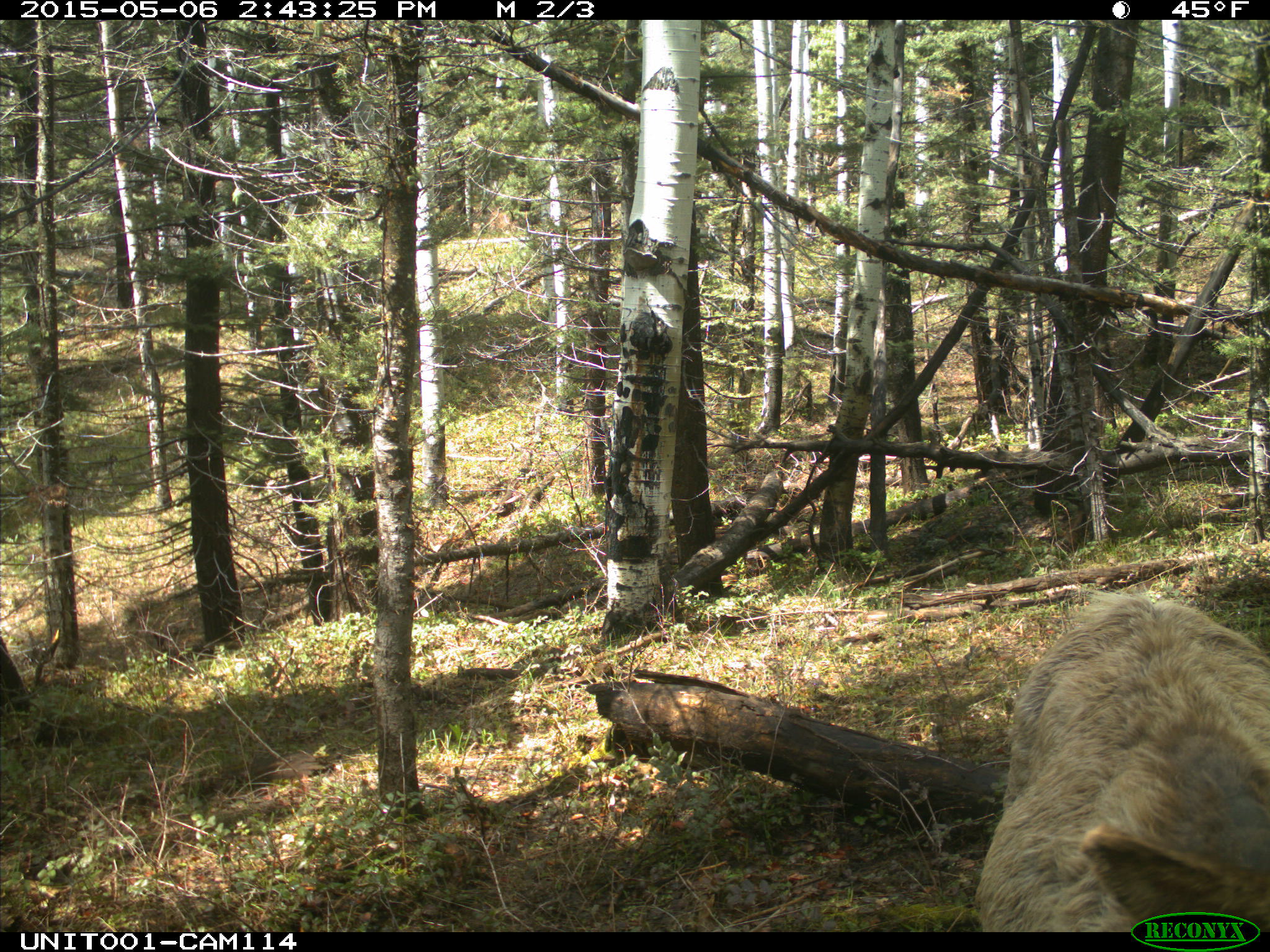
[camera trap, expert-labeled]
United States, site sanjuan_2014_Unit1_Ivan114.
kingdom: Animalia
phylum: Chordata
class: Mammalia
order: Artiodactyla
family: Cervidae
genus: Cervus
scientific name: Cervus elaphus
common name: red deer